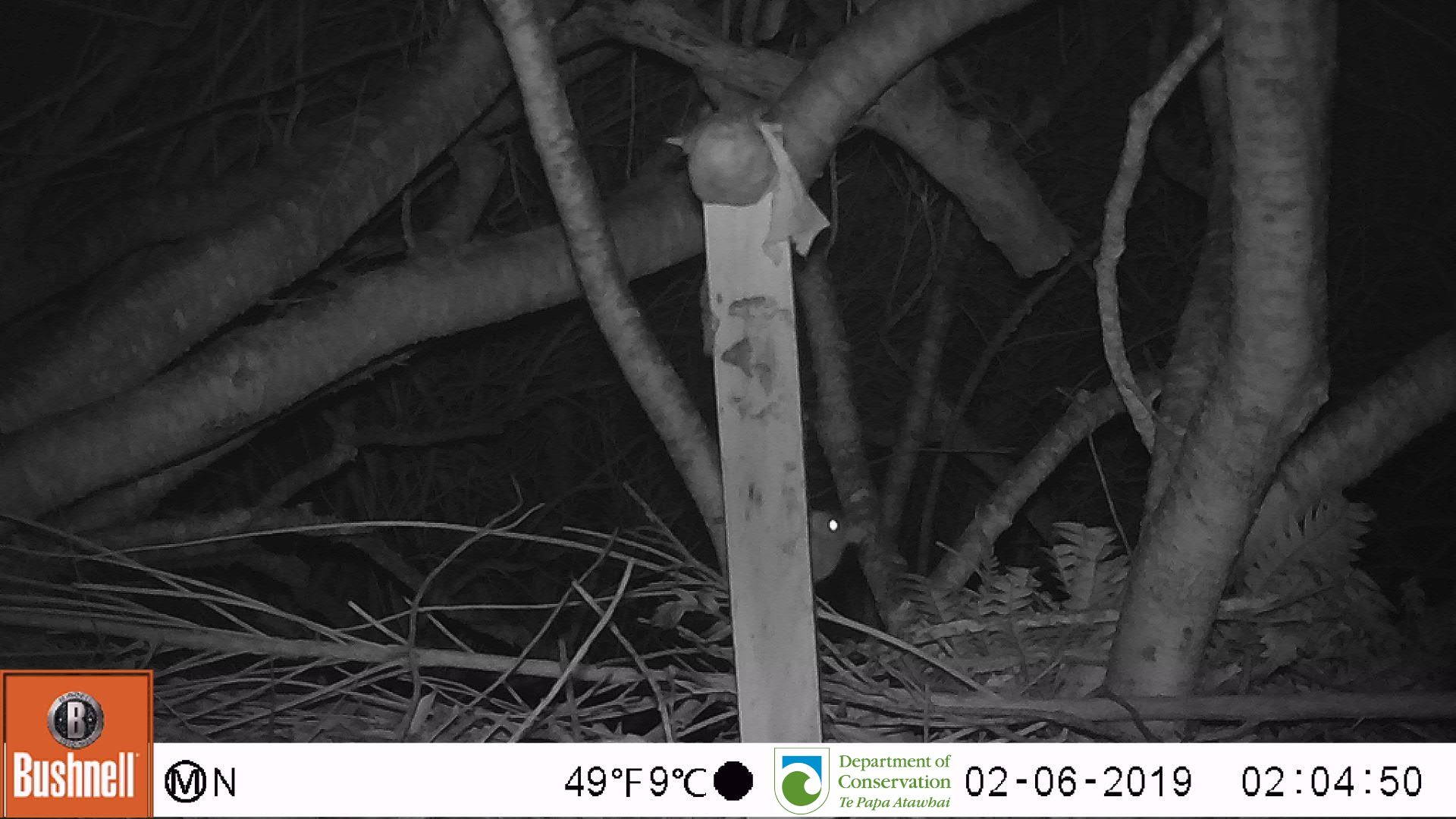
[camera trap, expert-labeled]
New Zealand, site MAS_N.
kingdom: Animalia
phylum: Chordata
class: Mammalia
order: Rodentia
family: Muridae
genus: Mus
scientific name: Mus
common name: mouse